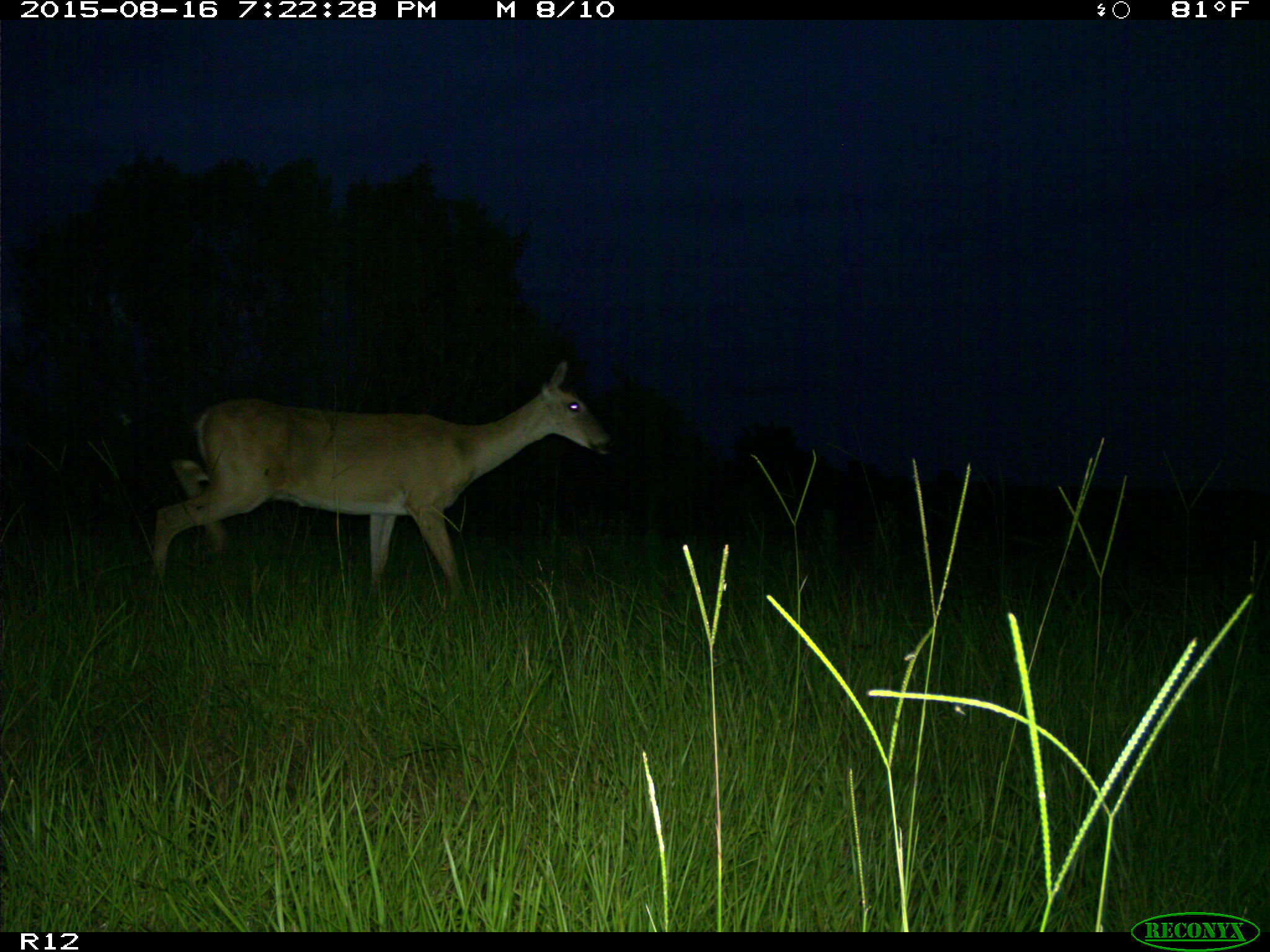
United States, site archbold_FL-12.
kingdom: Animalia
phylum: Chordata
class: Mammalia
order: Artiodactyla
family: Cervidae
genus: Odocoileus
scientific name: Odocoileus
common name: deer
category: unidentified deer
Unidentified deer (deer) (Odocoileus).